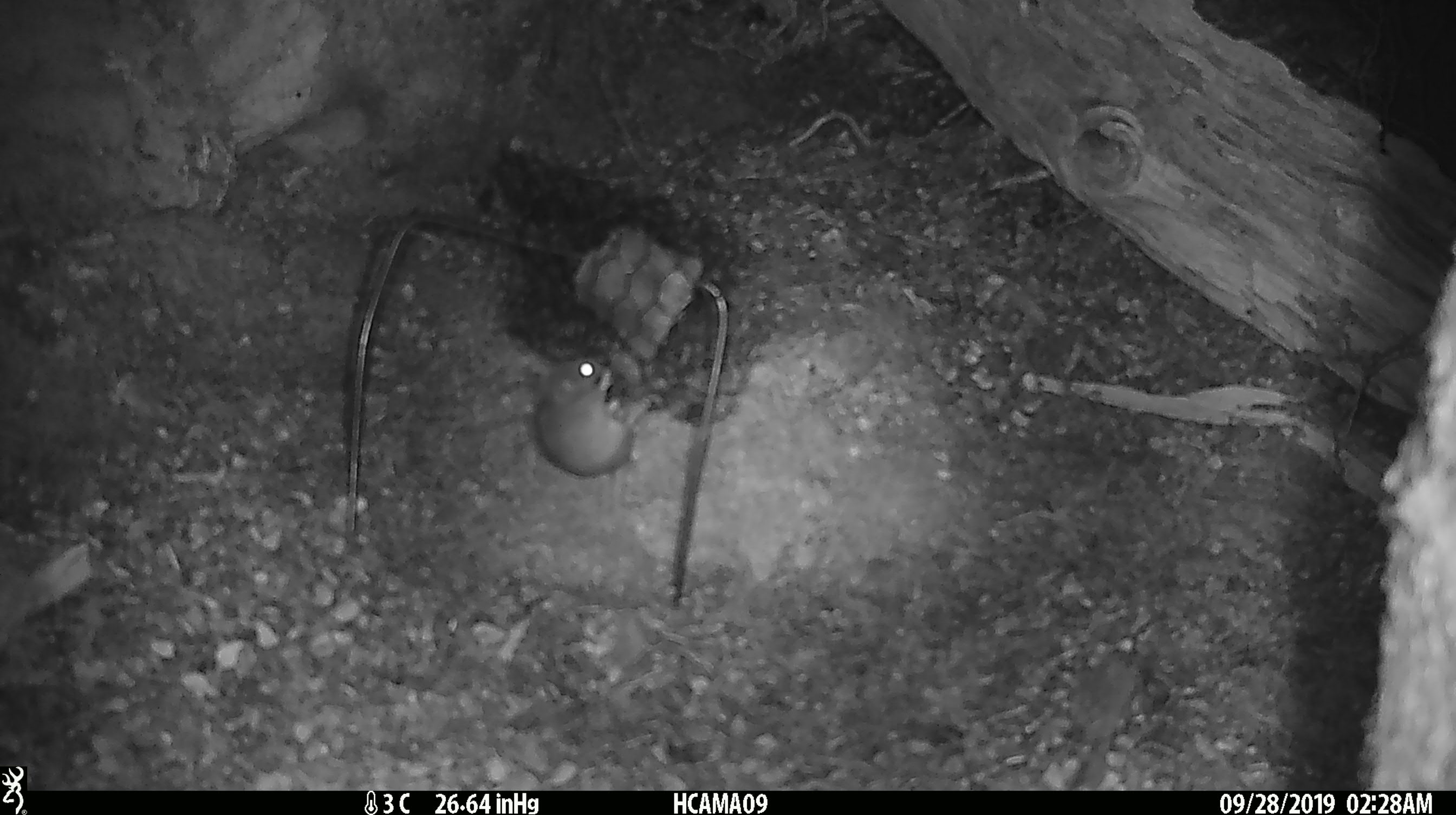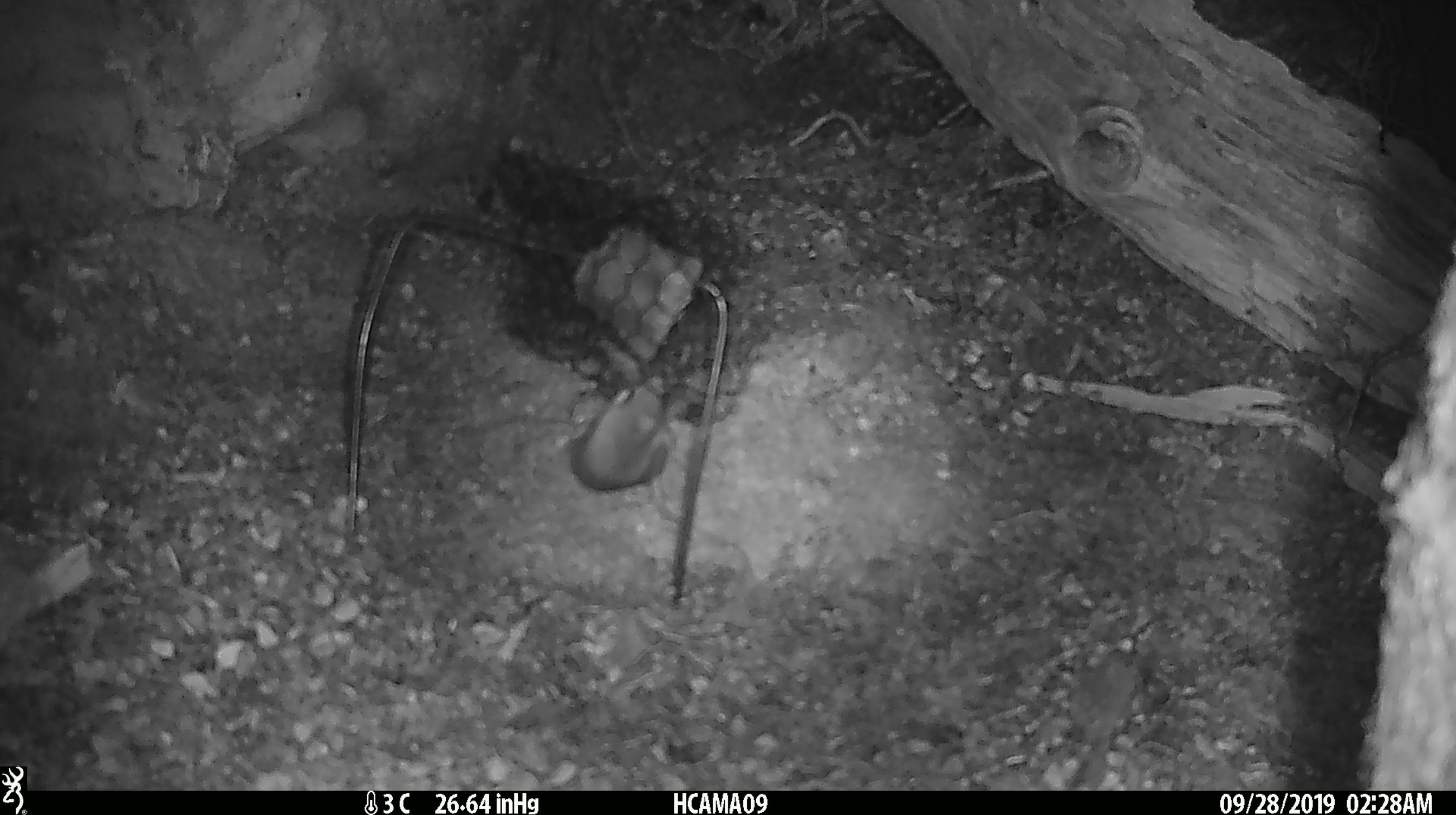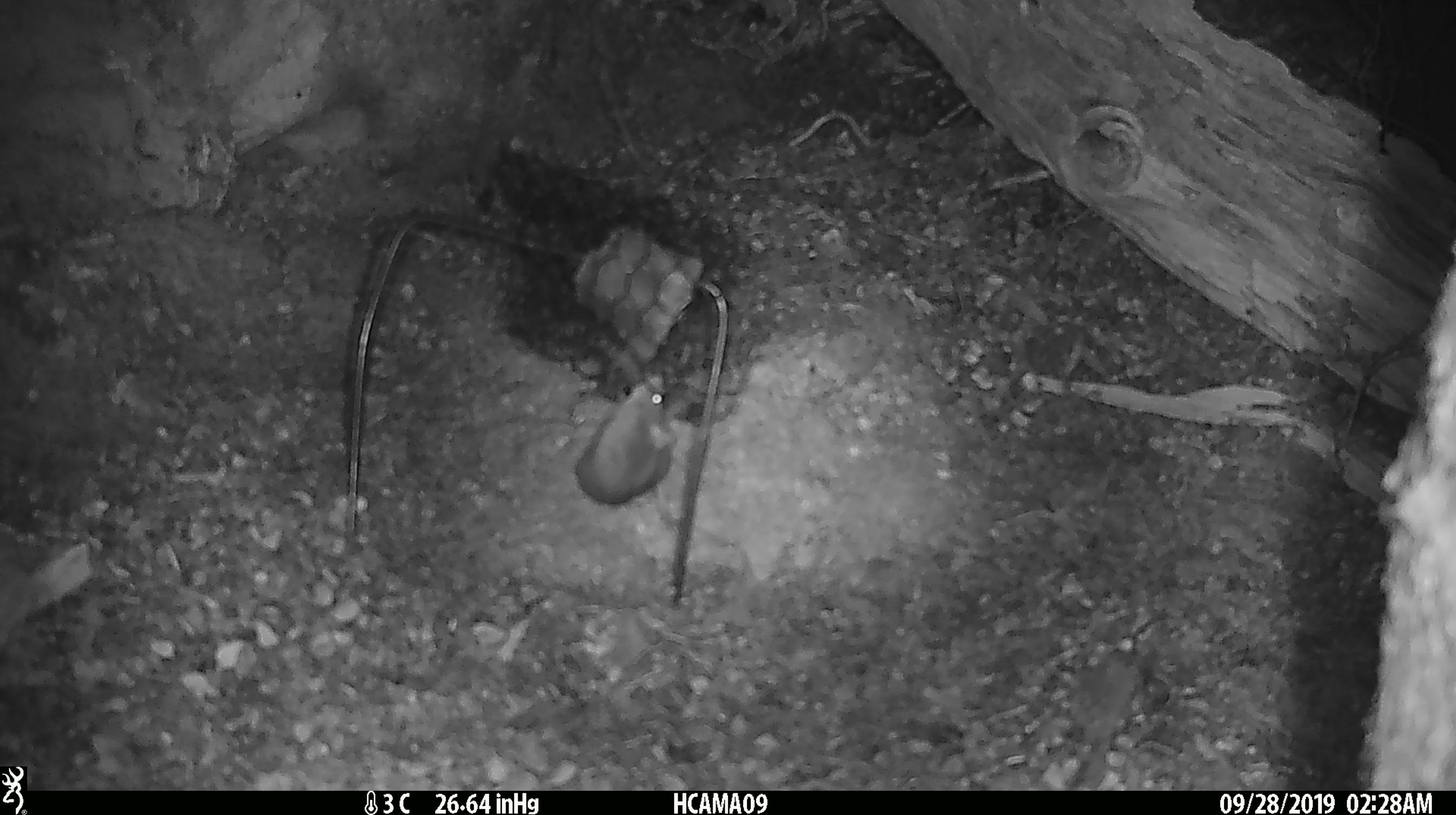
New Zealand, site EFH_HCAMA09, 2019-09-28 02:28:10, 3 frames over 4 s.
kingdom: Animalia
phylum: Chordata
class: Mammalia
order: Rodentia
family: Muridae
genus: Mus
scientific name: Mus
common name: mouse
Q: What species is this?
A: Mouse (Mus).